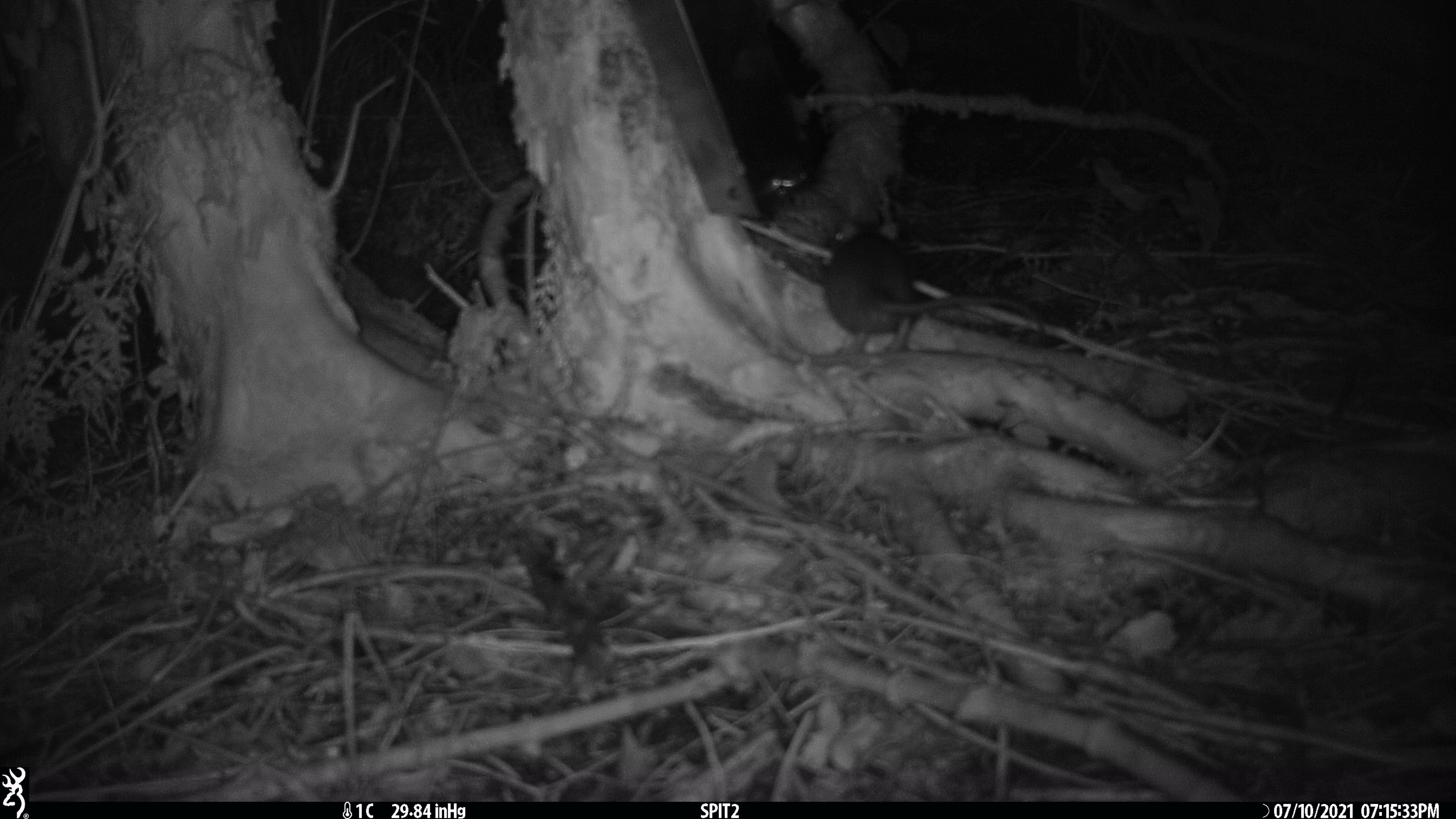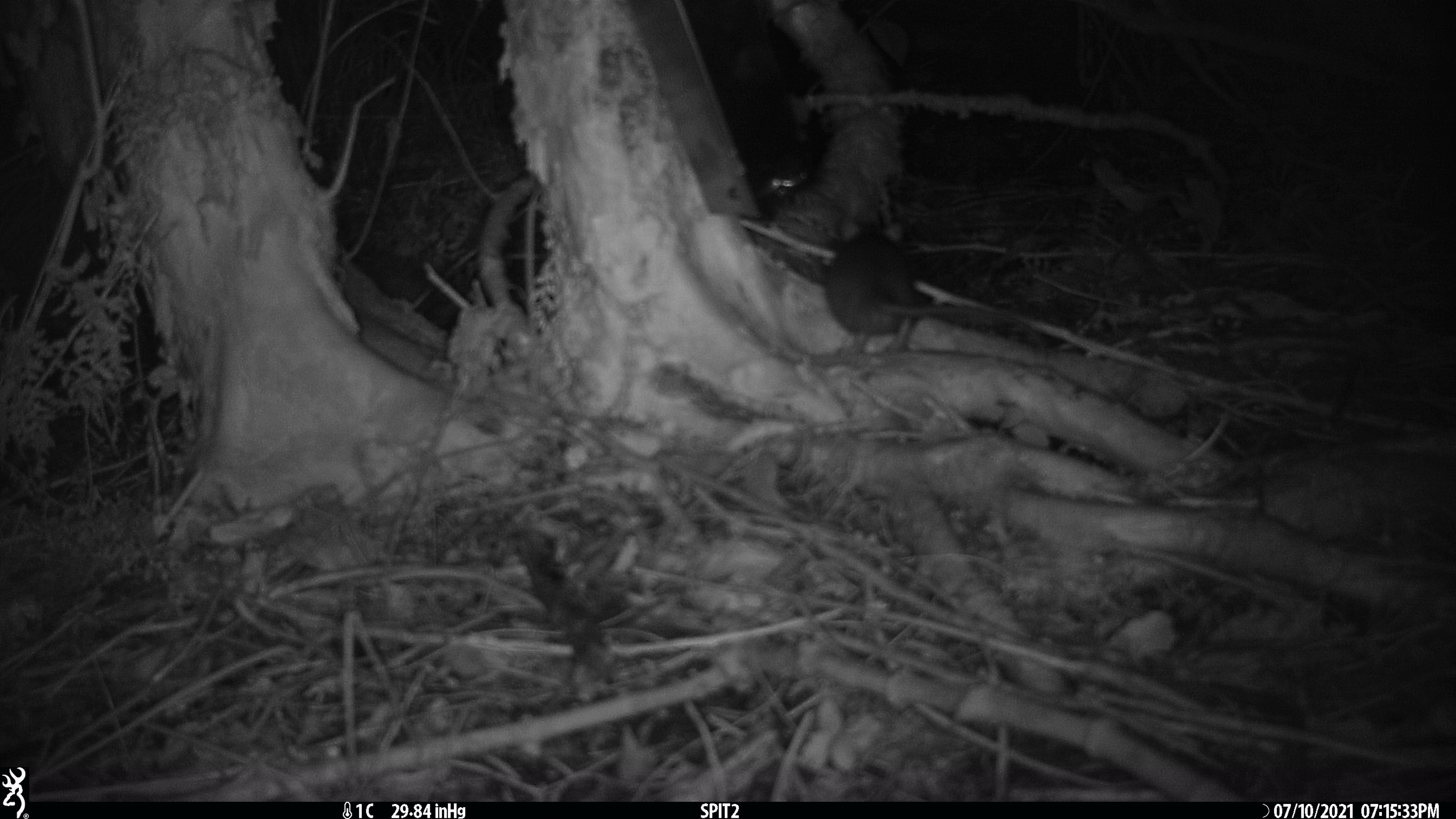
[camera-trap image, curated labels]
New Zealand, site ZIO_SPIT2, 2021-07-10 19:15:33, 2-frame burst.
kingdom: Animalia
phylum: Chordata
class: Mammalia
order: Rodentia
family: Muridae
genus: Rattus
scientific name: Rattus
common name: rat